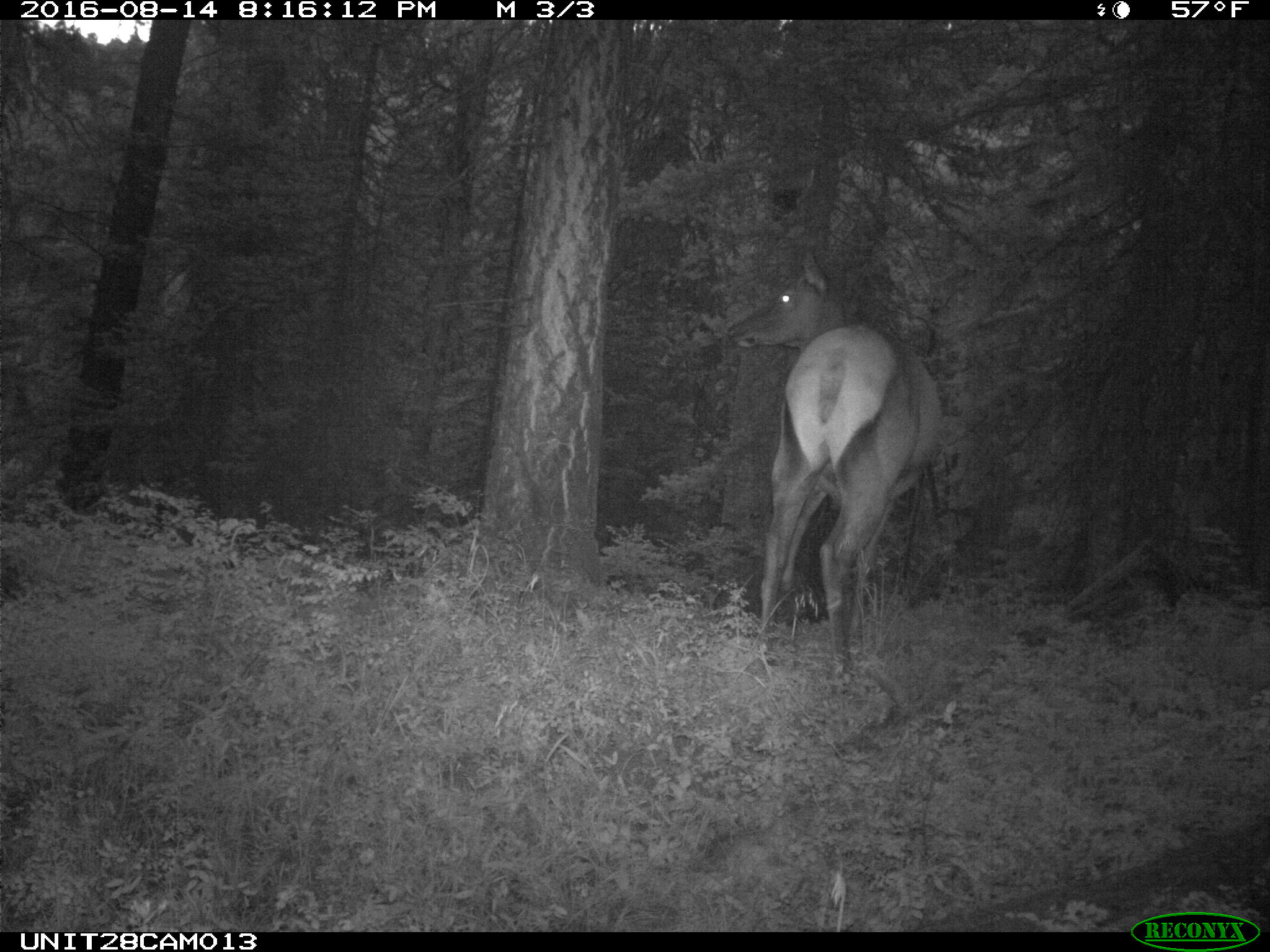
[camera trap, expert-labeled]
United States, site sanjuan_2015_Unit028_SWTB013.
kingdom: Animalia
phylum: Chordata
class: Mammalia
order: Artiodactyla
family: Cervidae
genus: Cervus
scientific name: Cervus elaphus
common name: red deer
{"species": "Cervus elaphus (red deer)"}